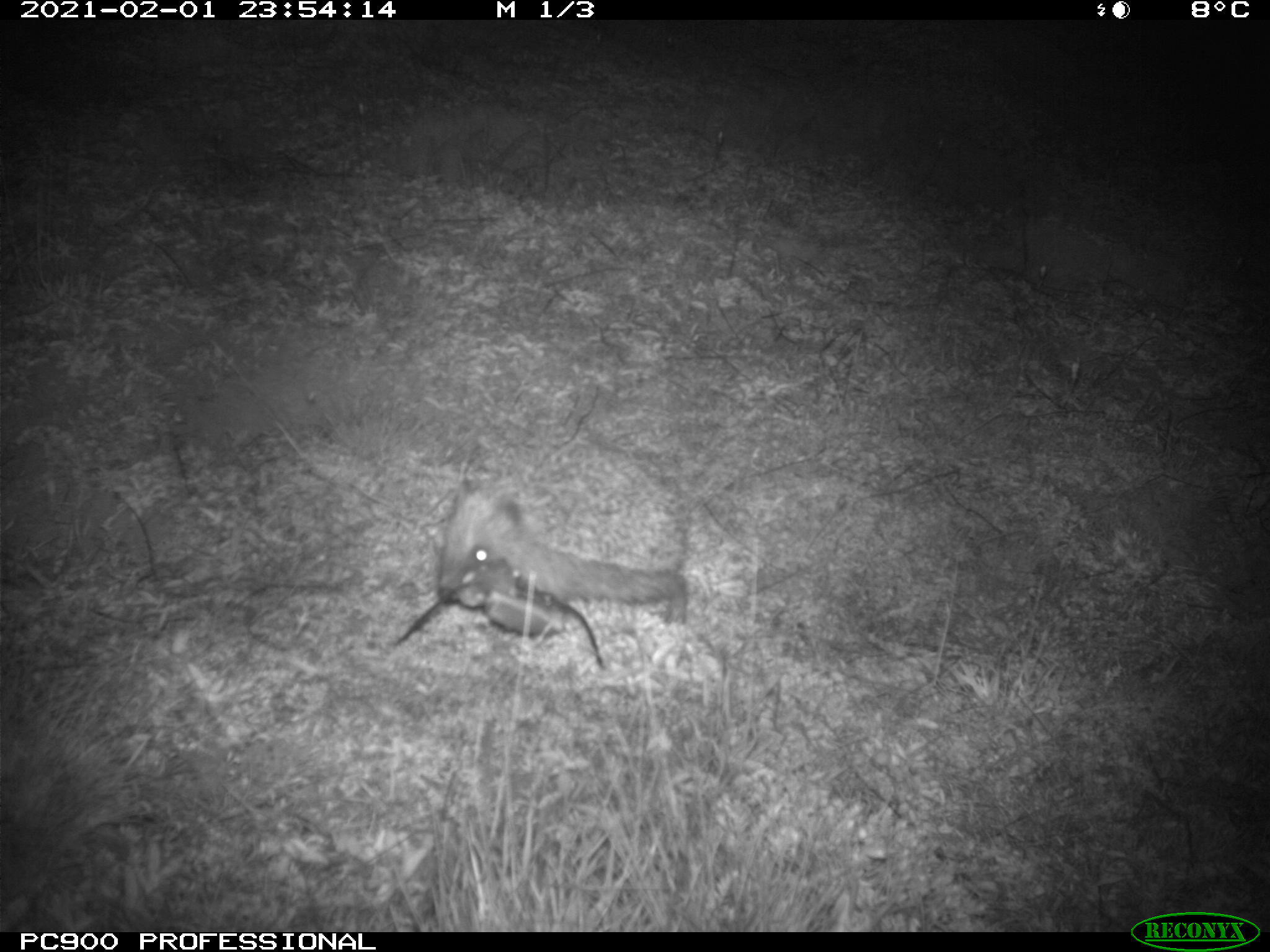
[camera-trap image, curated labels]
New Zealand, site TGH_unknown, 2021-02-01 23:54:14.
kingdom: Animalia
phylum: Chordata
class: Mammalia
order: Eulipotyphla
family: Erinaceidae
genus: Erinaceus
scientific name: Erinaceus europaeus europaeus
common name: european hedgehog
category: hedgehog